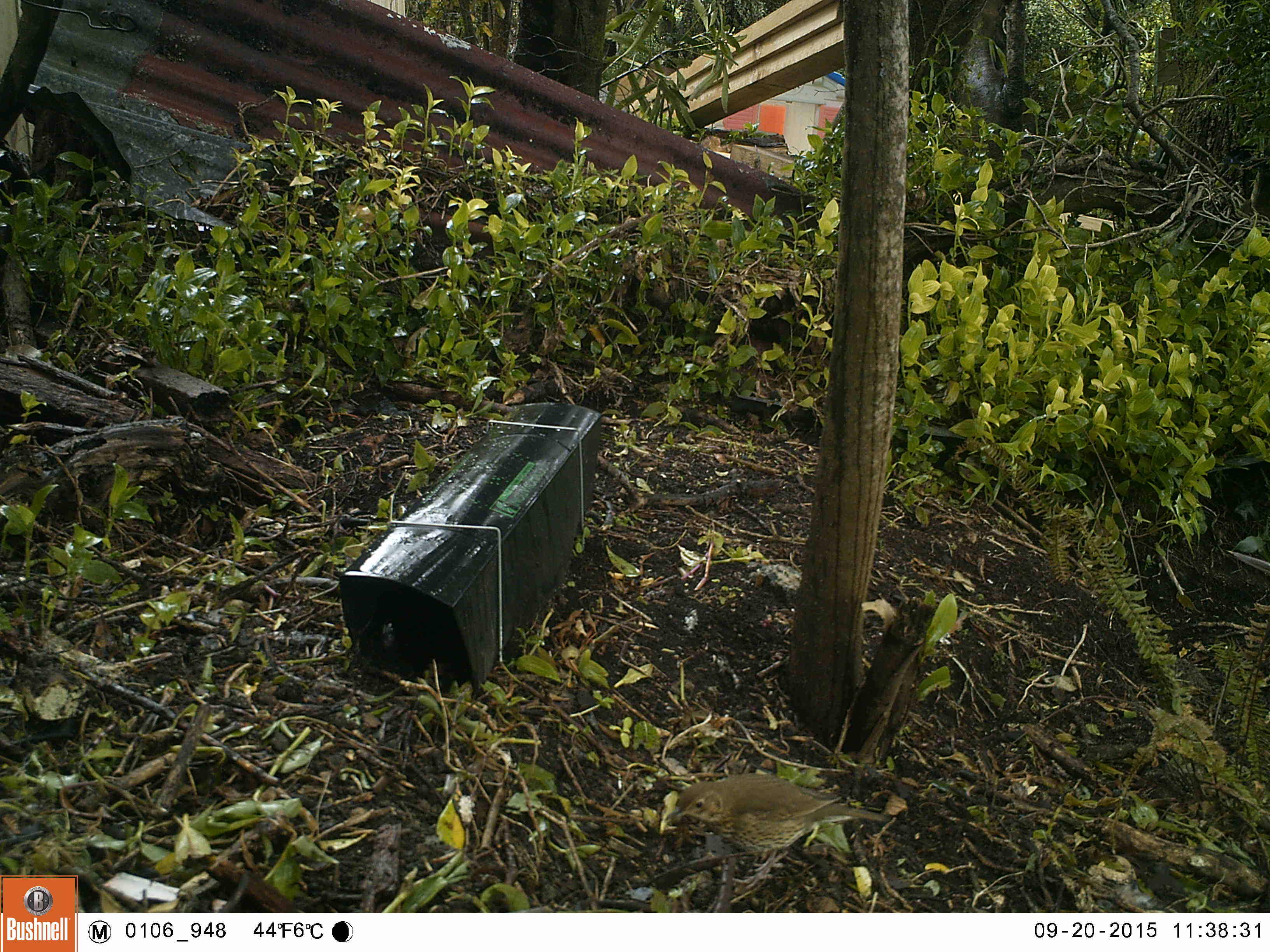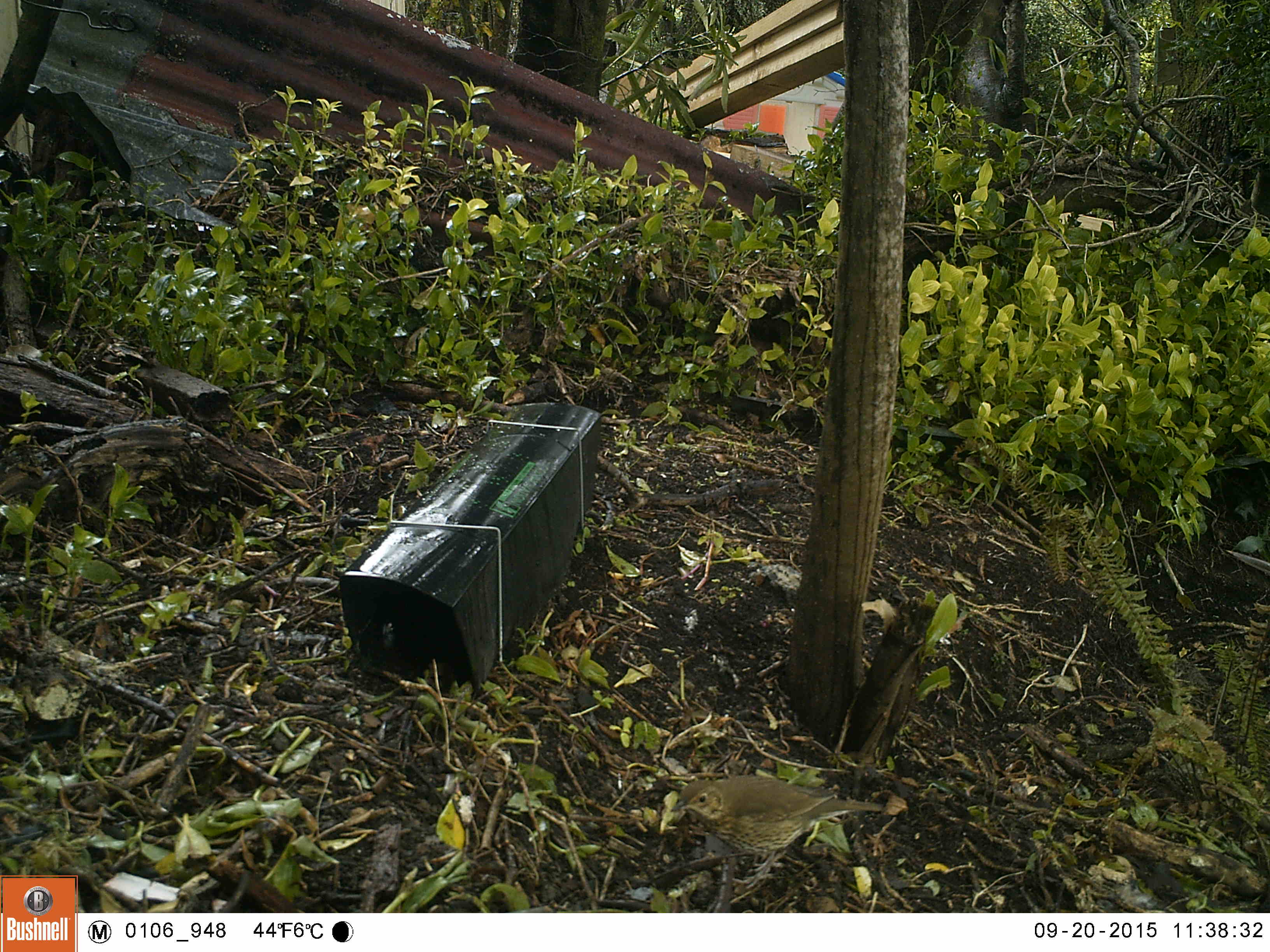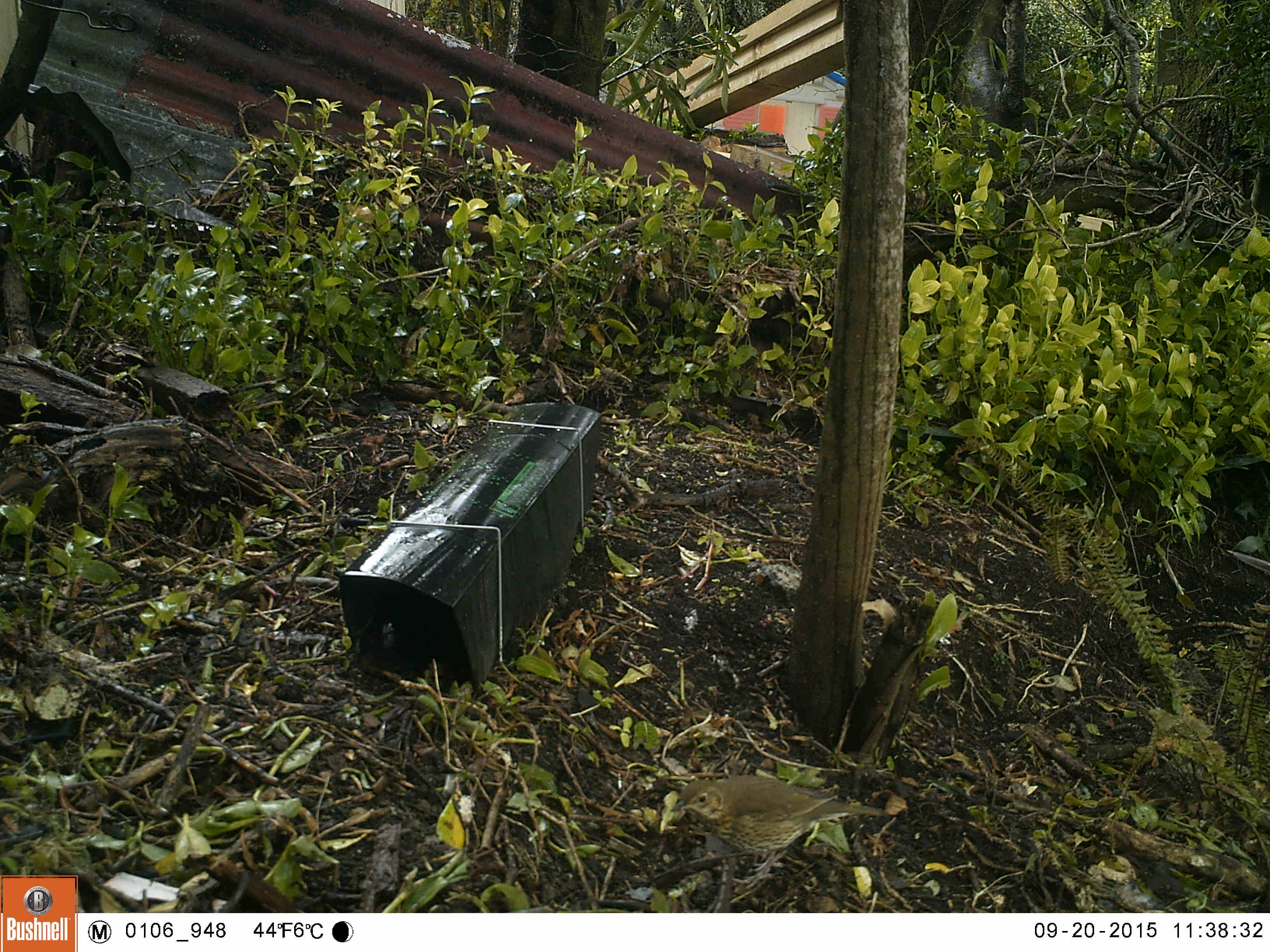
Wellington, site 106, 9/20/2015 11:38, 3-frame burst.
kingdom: Animalia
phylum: Chordata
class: Aves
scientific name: Aves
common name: bird